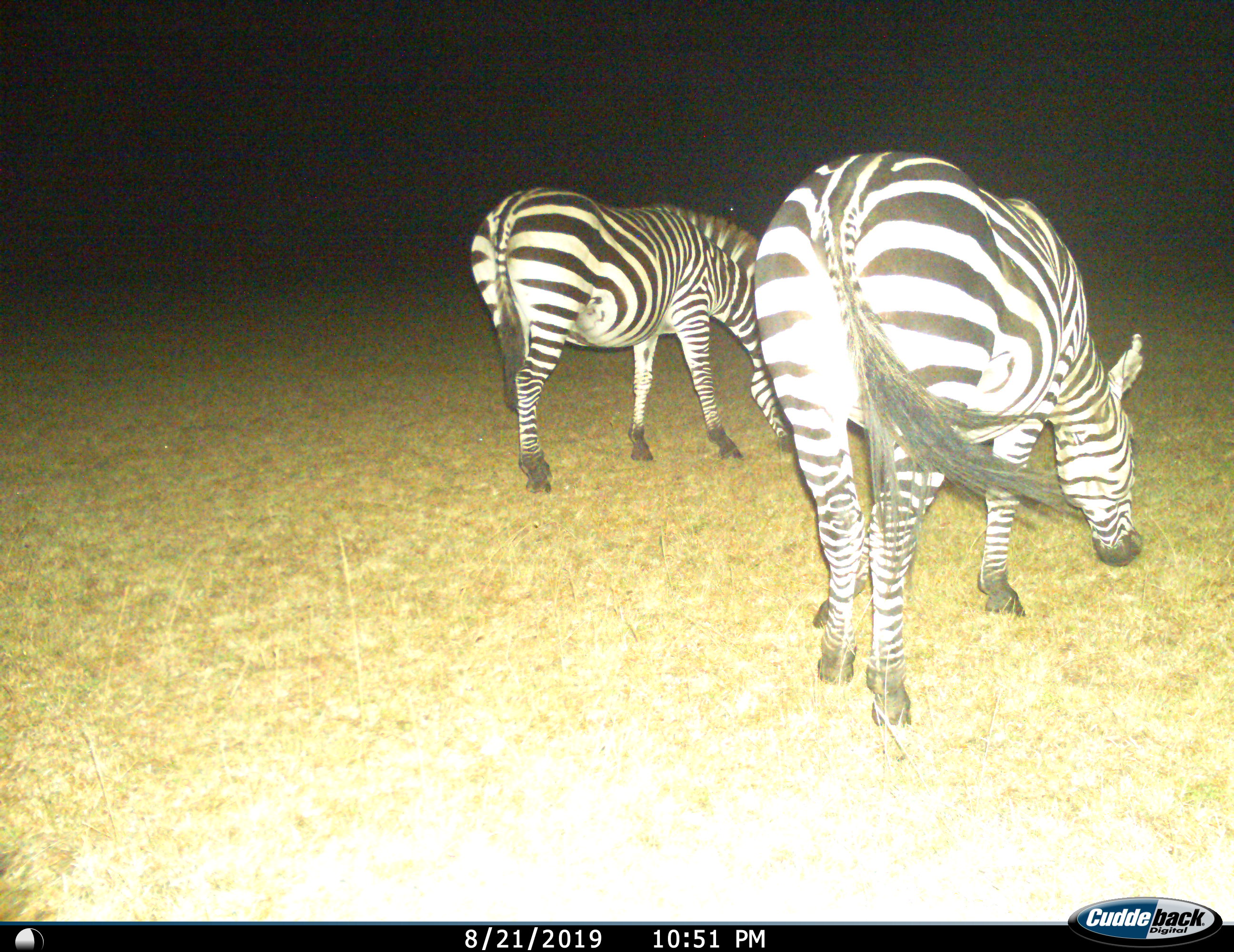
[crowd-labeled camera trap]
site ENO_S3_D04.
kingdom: Animalia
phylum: Chordata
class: Mammalia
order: Perissodactyla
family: Equidae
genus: Equus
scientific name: Equus quagga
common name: plains zebra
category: zebraplains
Zebraplains (plains zebra) (Equus quagga), count 2. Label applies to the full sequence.